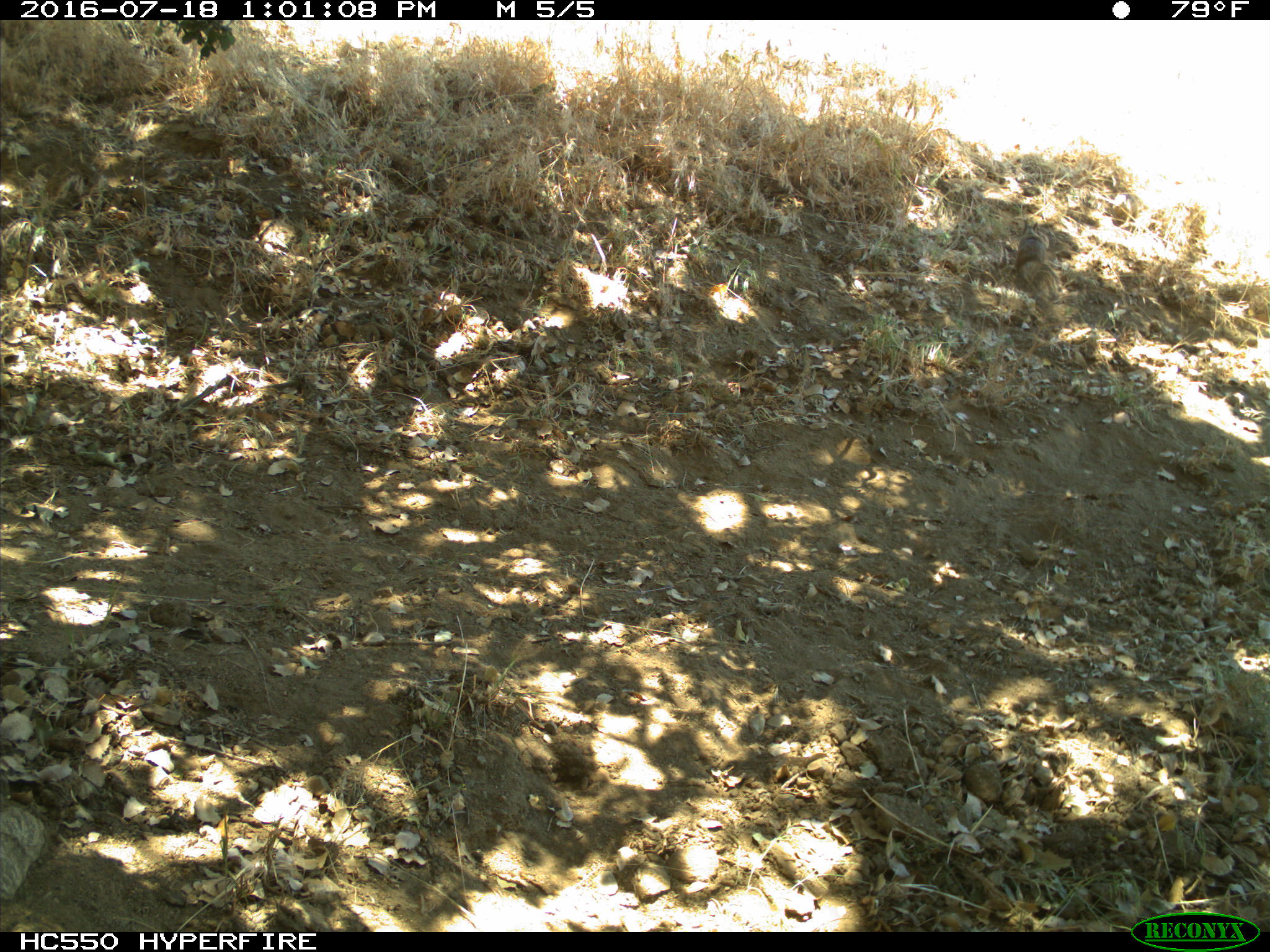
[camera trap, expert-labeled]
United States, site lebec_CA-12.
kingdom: Animalia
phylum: Chordata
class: Mammalia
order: Rodentia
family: Sciuridae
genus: Otospermophilus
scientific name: Otospermophilus beecheyi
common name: california ground squirrel